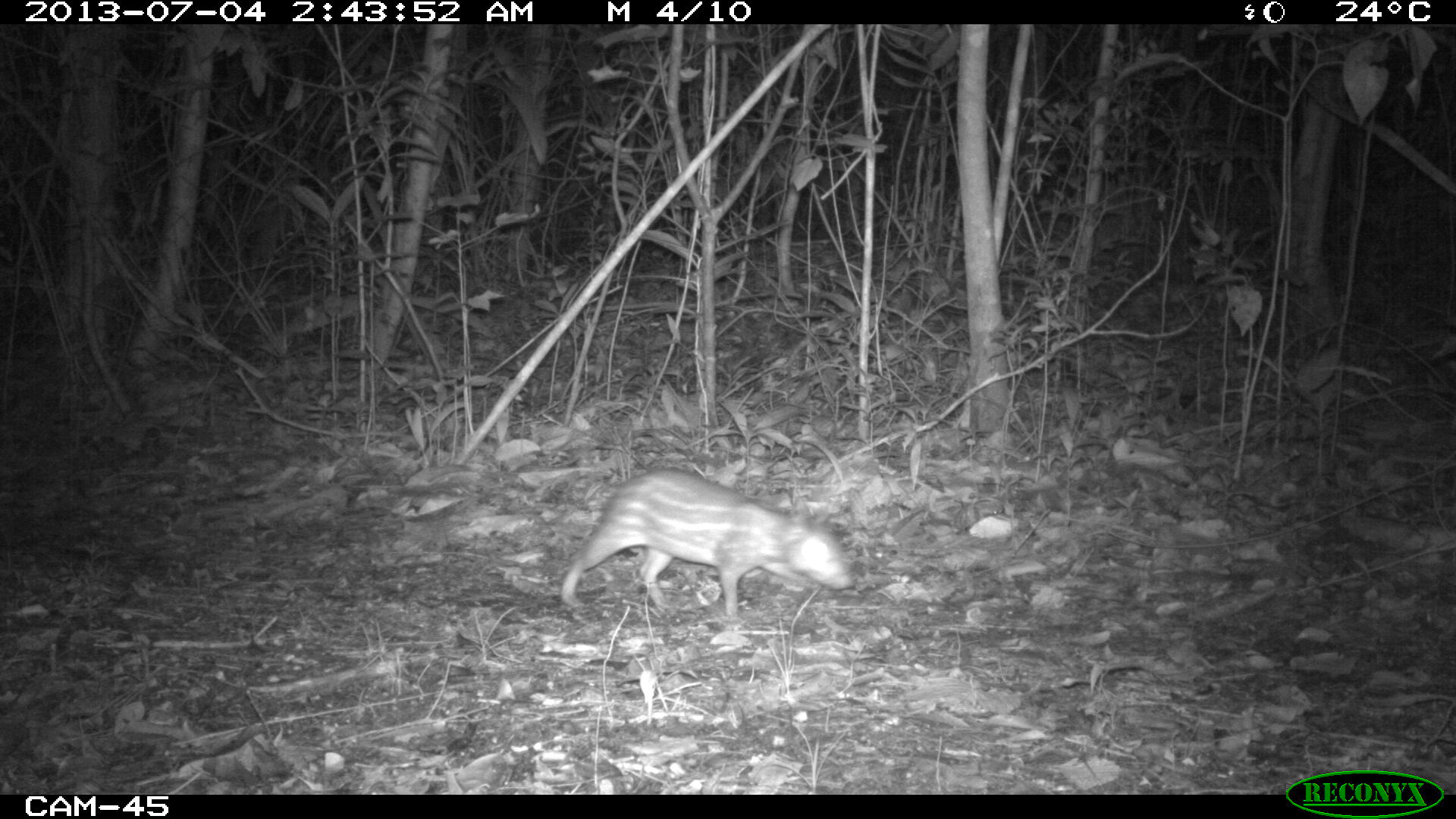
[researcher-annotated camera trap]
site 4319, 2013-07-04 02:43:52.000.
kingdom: Animalia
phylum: Chordata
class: Mammalia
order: Rodentia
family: Cuniculidae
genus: Cuniculus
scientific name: Cuniculus paca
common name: lowland paca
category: agouti paca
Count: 1.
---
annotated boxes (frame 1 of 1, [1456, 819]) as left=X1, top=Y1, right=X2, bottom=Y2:
agouti paca: left=558, top=464, right=857, bottom=619